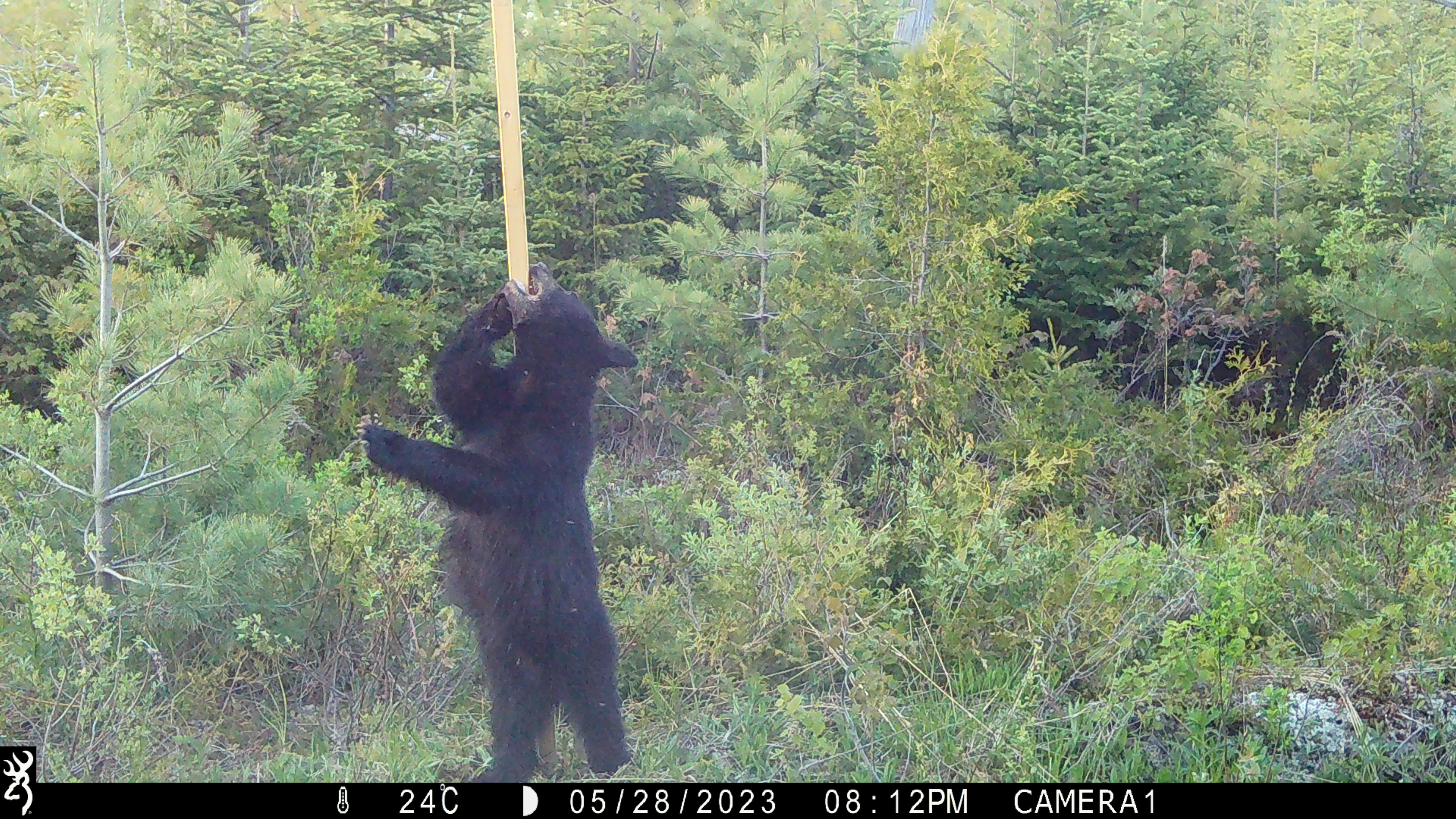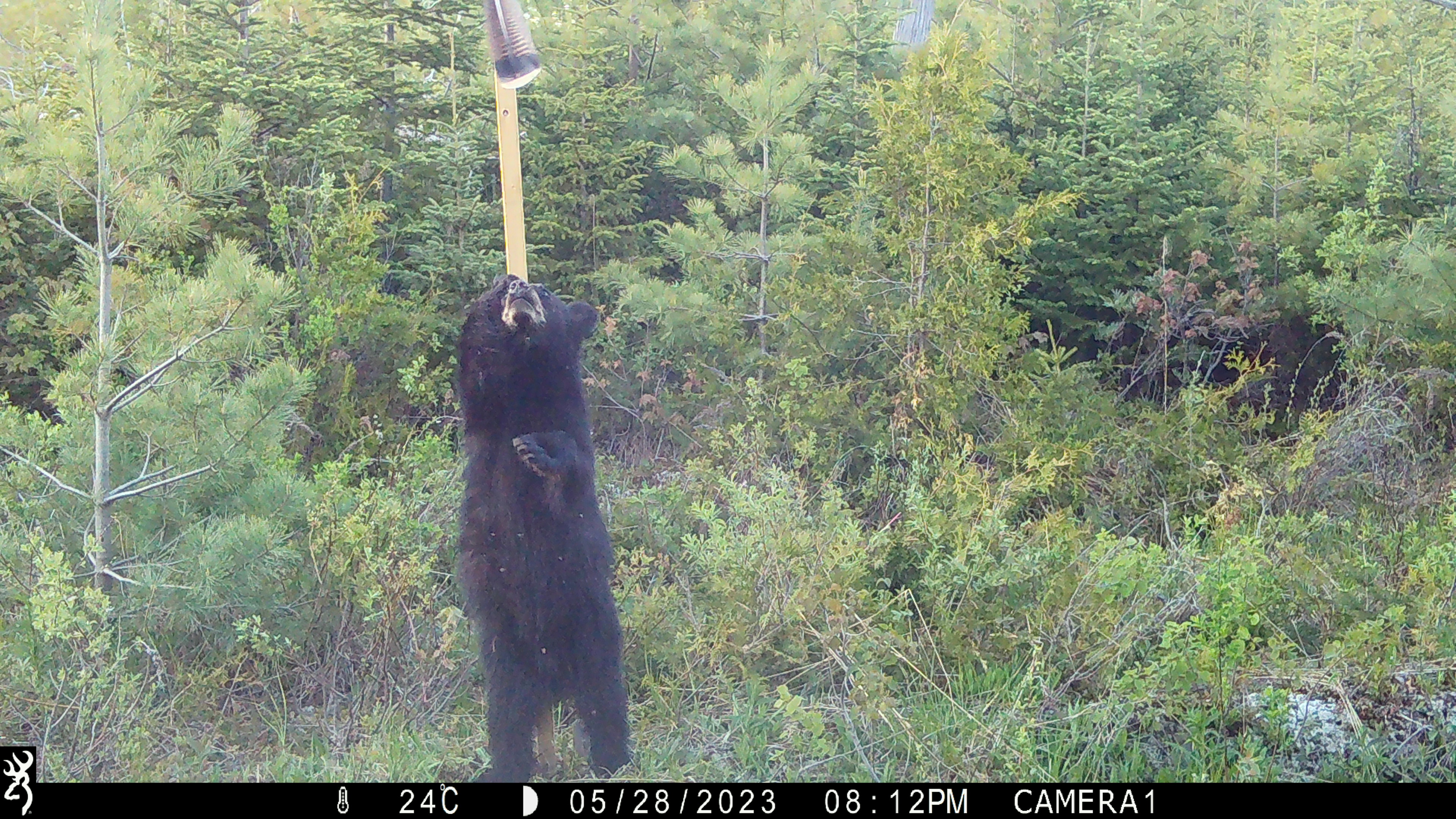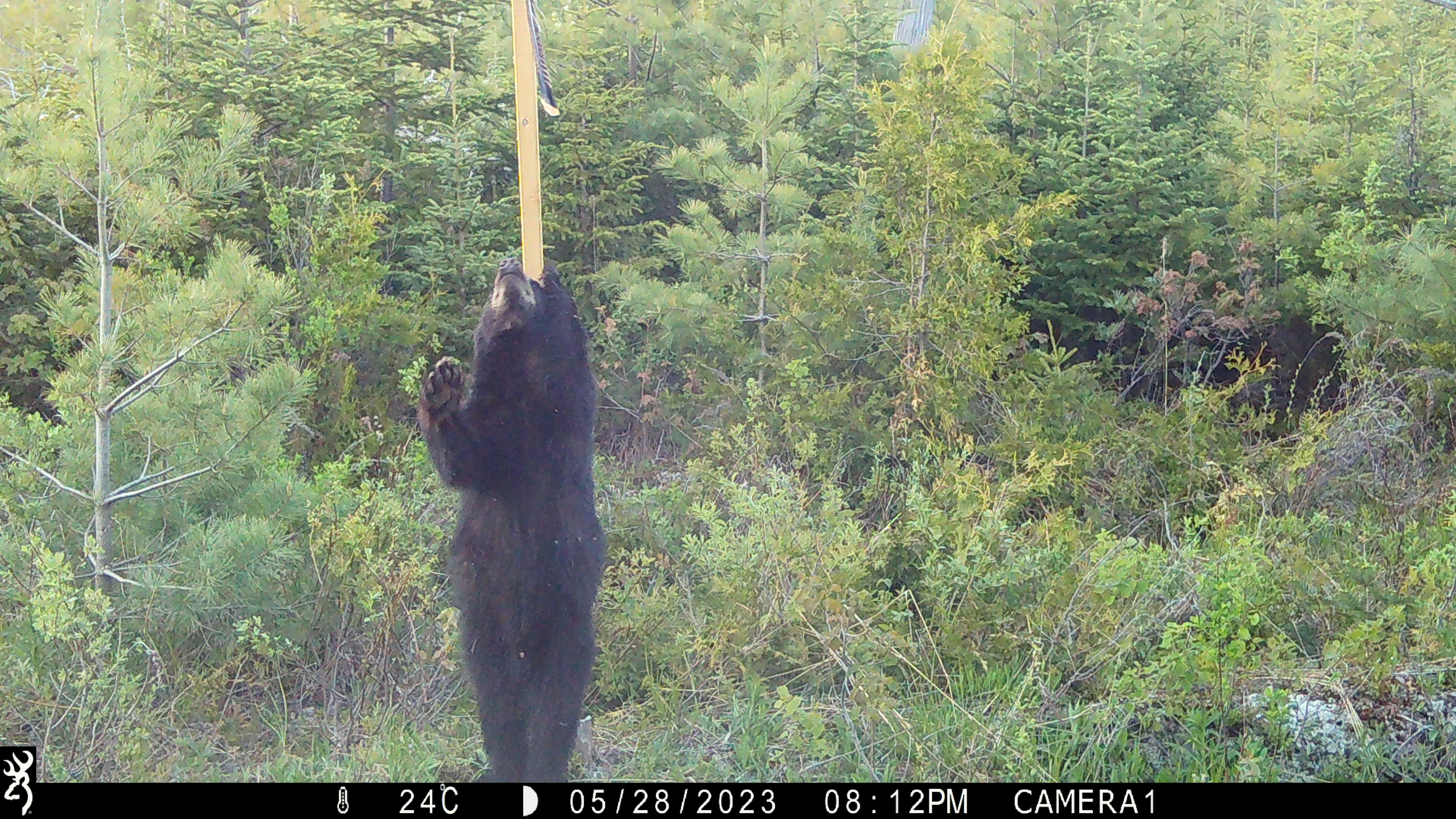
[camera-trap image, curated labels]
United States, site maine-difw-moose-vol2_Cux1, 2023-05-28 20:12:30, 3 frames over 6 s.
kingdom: Animalia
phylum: Chordata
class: Mammalia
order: Carnivora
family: Ursidae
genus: Ursus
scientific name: Ursus americanus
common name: black bear